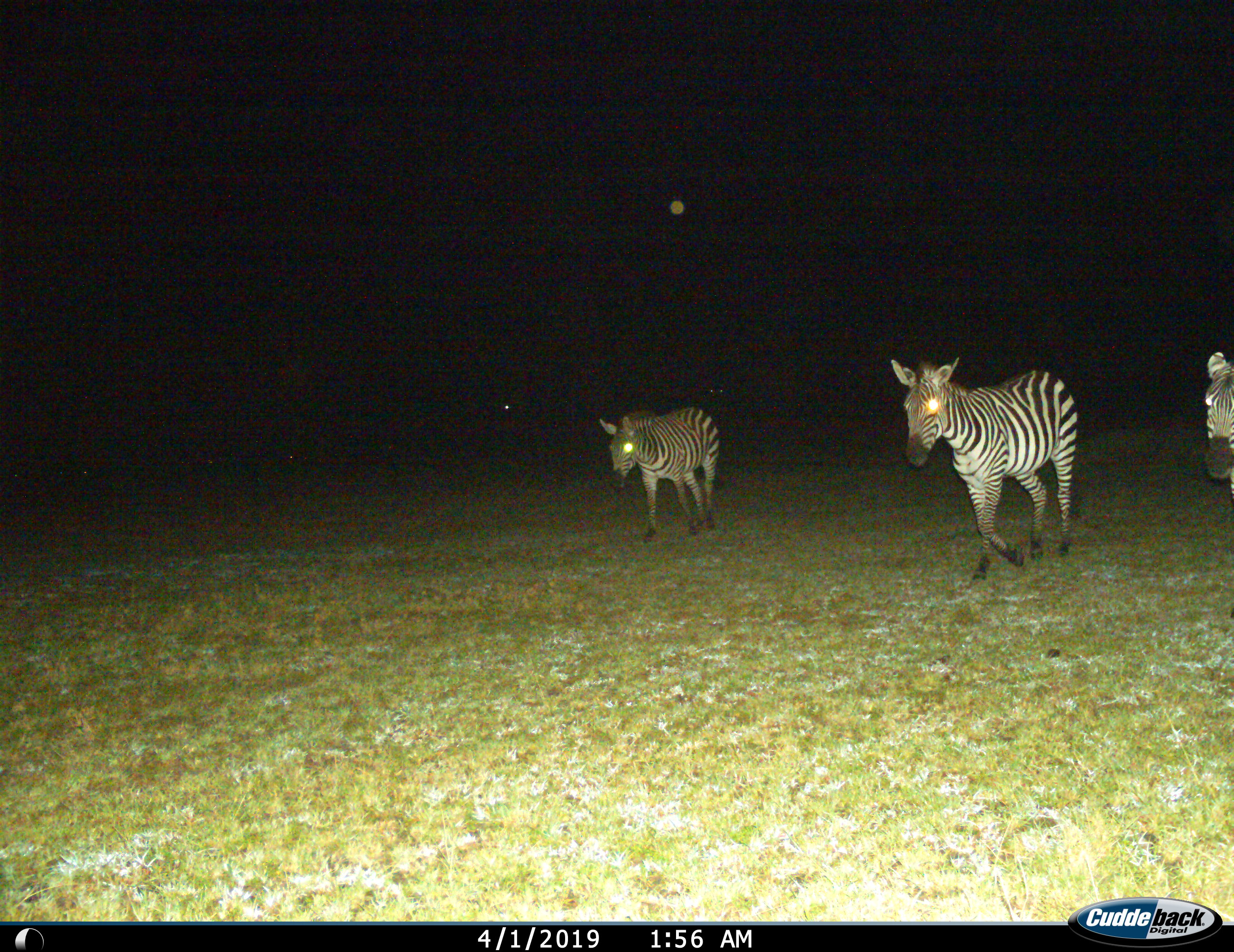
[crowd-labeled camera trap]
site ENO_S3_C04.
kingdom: Animalia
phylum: Chordata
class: Mammalia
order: Perissodactyla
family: Equidae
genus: Equus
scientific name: Equus quagga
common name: plains zebra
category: zebraplains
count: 3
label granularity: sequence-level